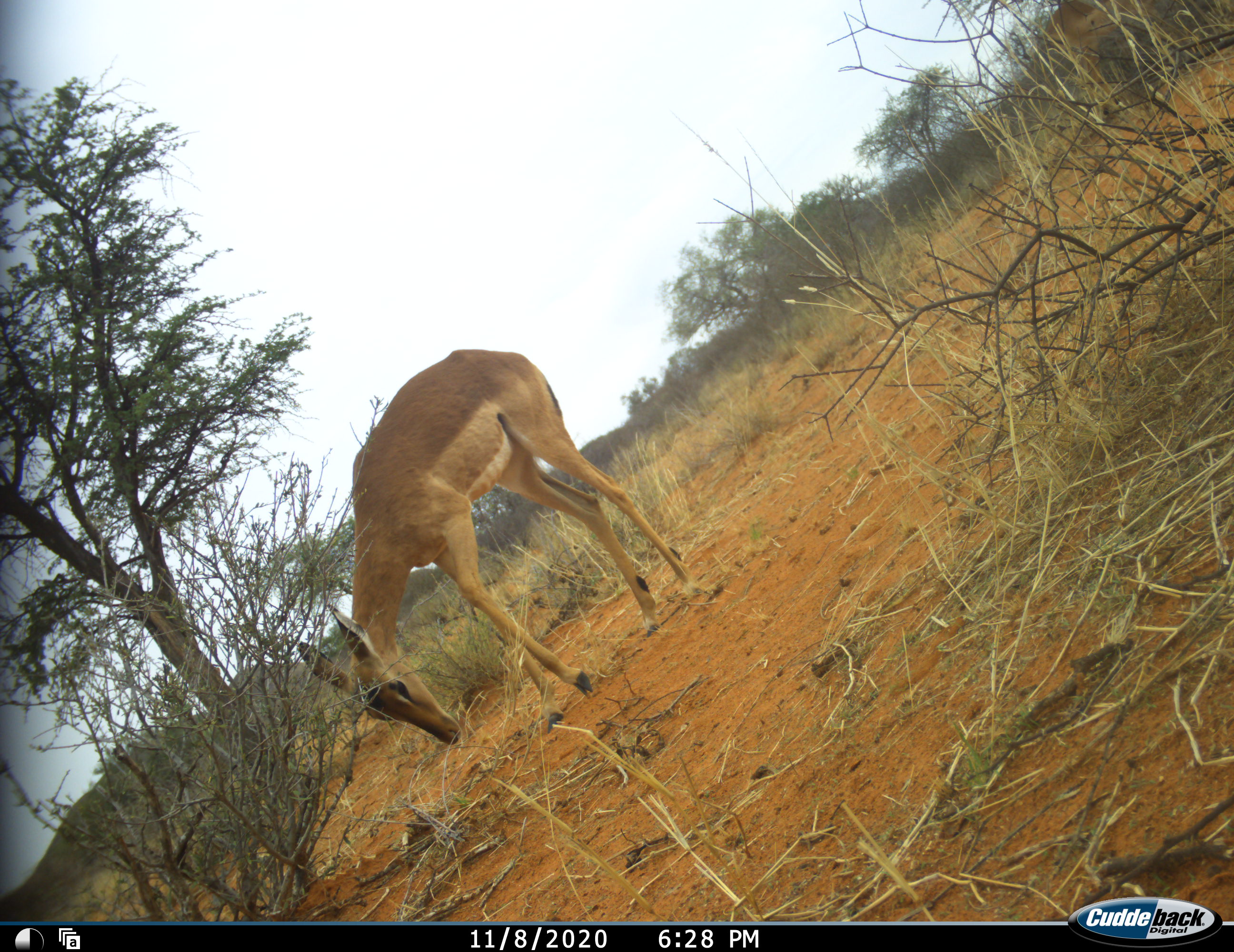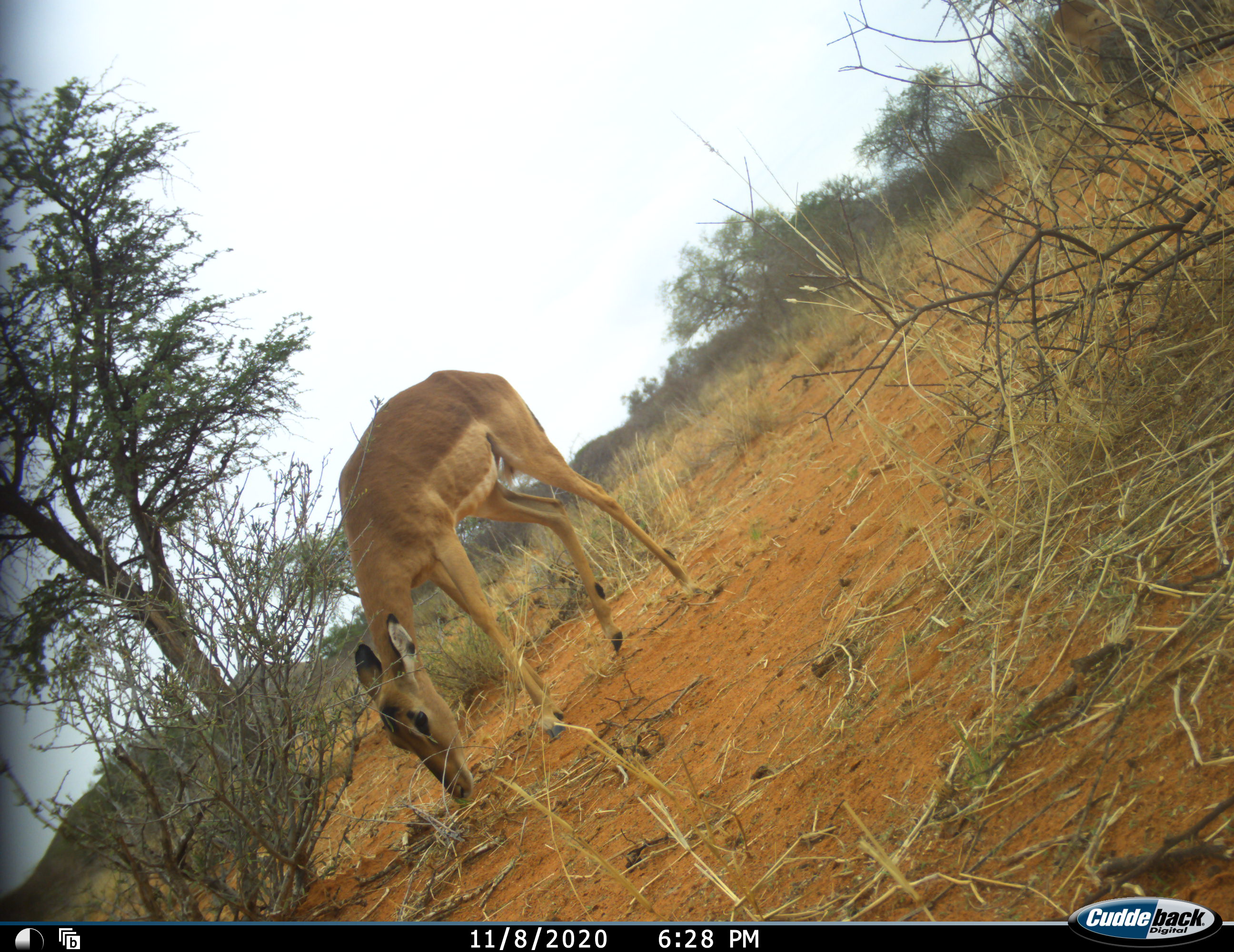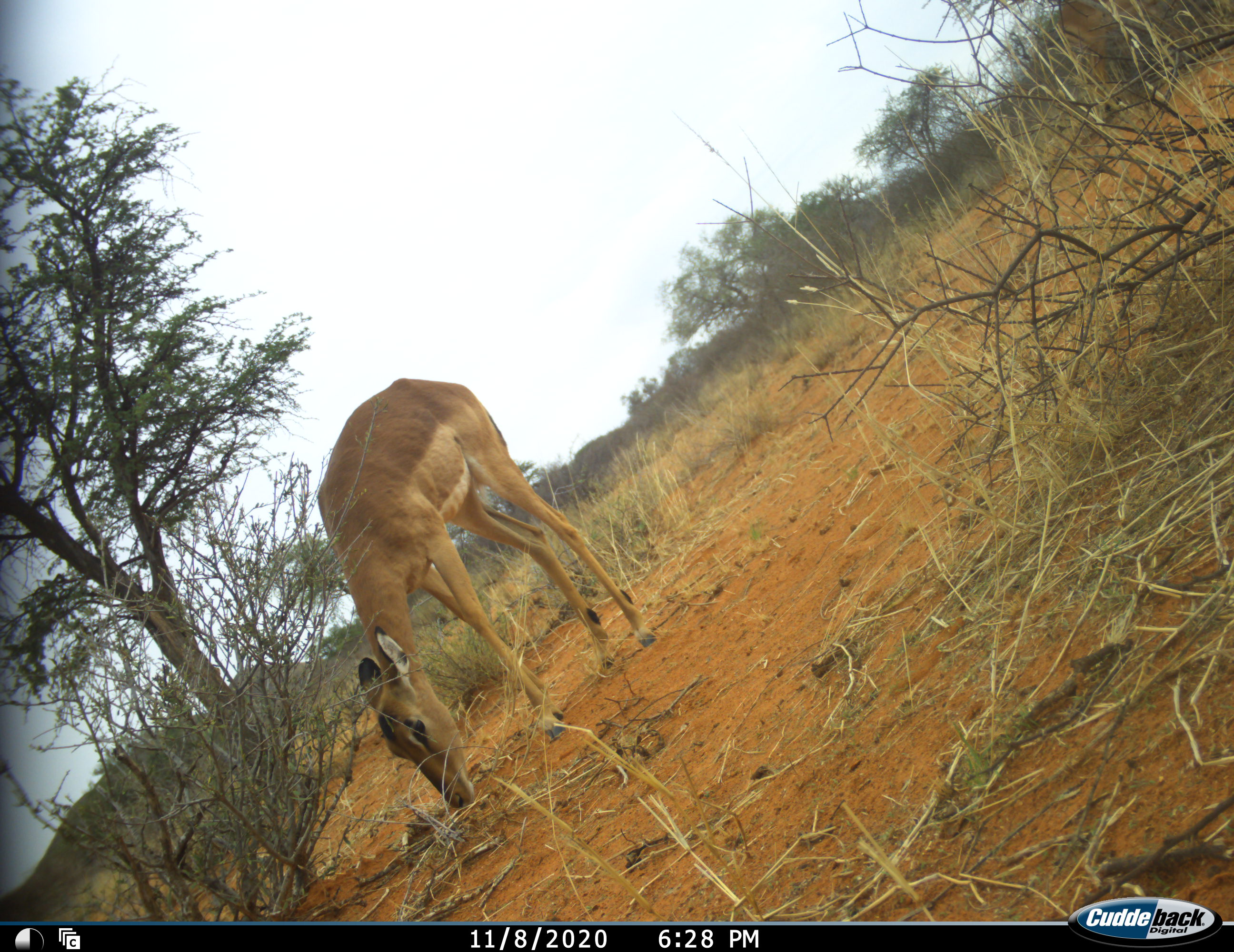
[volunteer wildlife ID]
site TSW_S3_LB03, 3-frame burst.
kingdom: Animalia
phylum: Chordata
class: Mammalia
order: Artiodactyla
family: Bovidae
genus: Aepyceros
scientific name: Aepyceros melampus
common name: impala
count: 1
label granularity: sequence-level